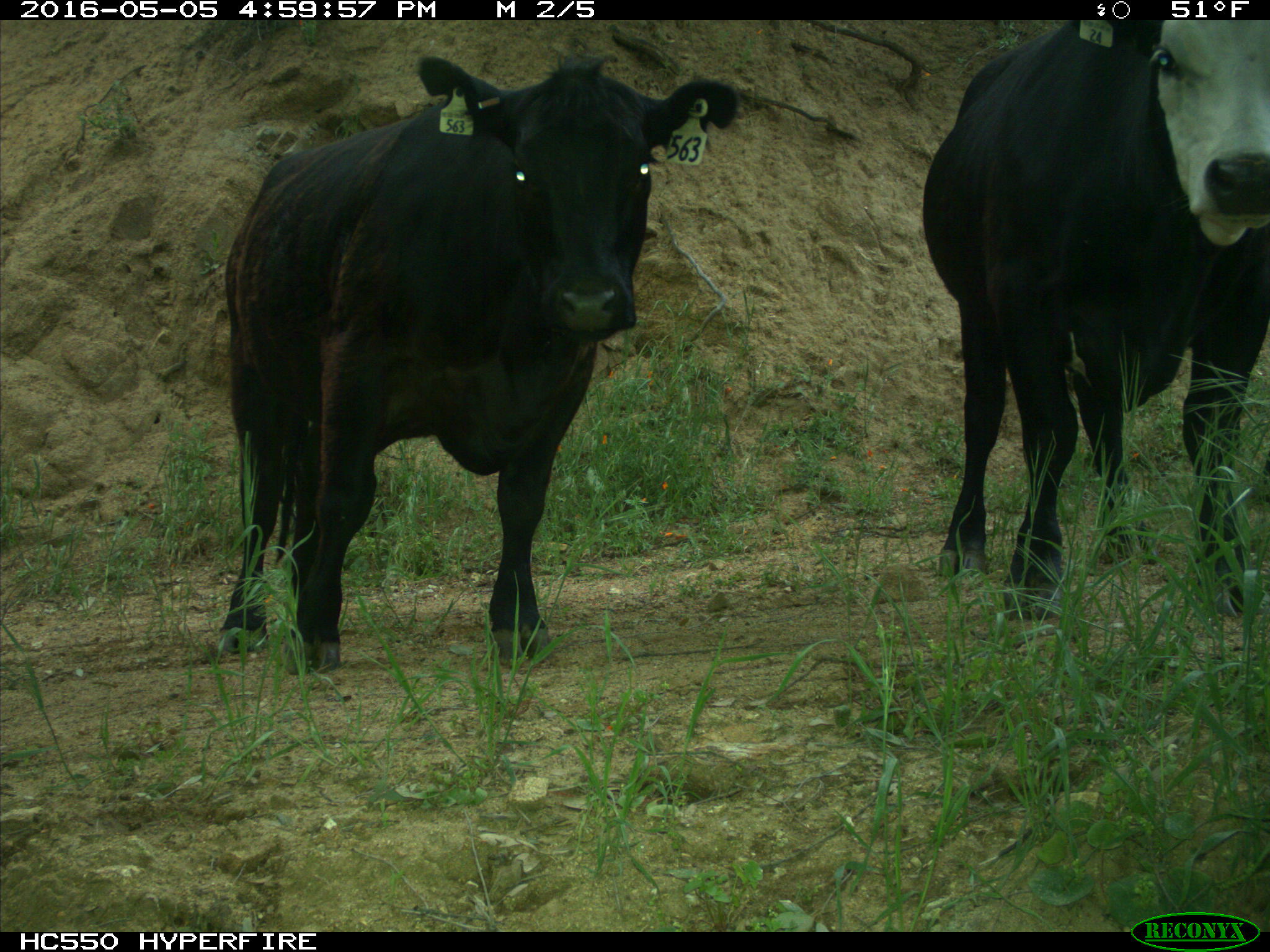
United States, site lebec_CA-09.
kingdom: Animalia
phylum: Chordata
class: Mammalia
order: Artiodactyla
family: Bovidae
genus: Bos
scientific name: Bos taurus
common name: domestic cow